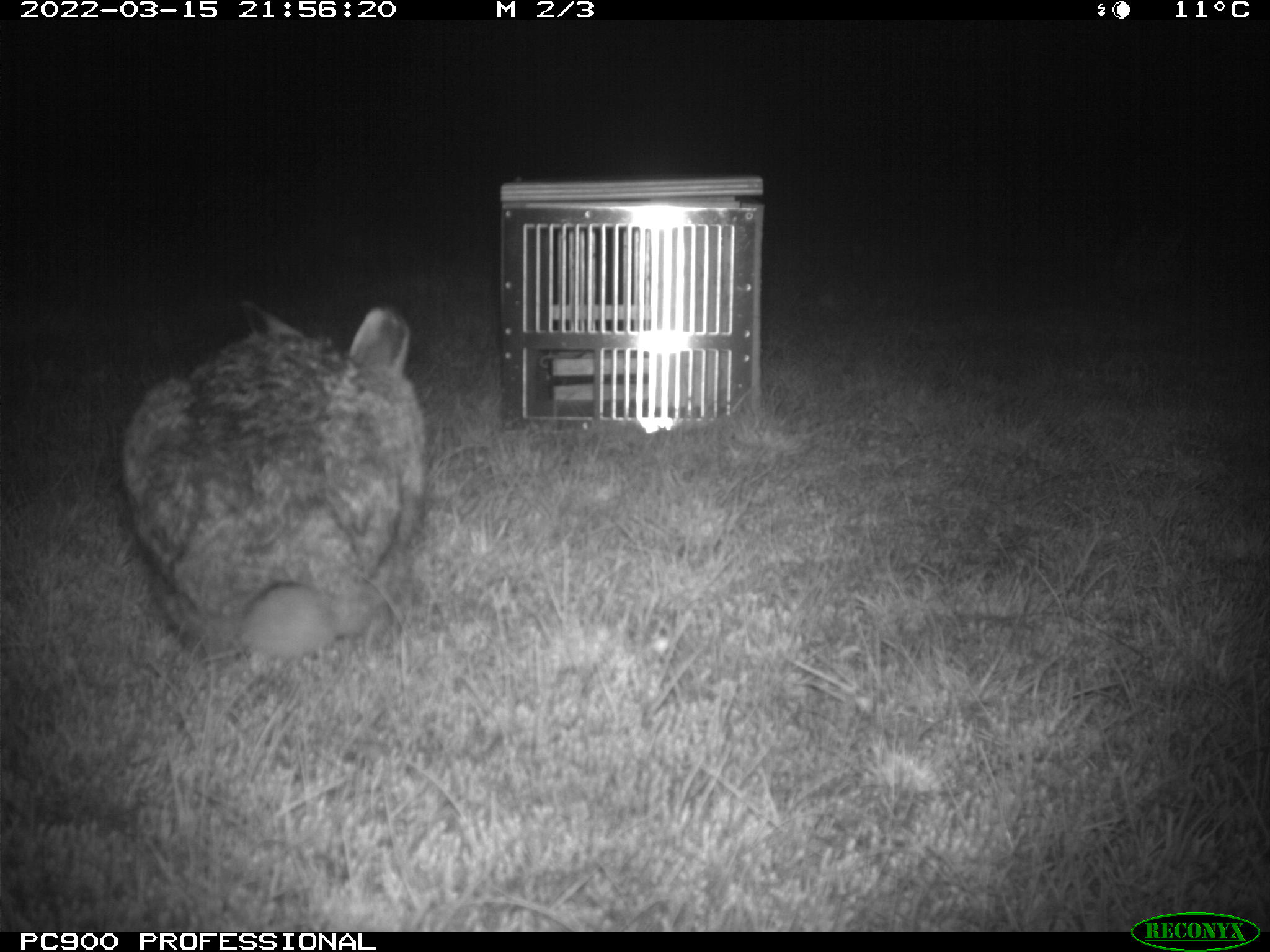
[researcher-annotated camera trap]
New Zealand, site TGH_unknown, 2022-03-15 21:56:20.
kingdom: Animalia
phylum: Chordata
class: Mammalia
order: Lagomorpha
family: Leporidae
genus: Lepus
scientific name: Lepus europaeus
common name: brown hare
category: hare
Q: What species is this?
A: Hare (brown hare) (Lepus europaeus).